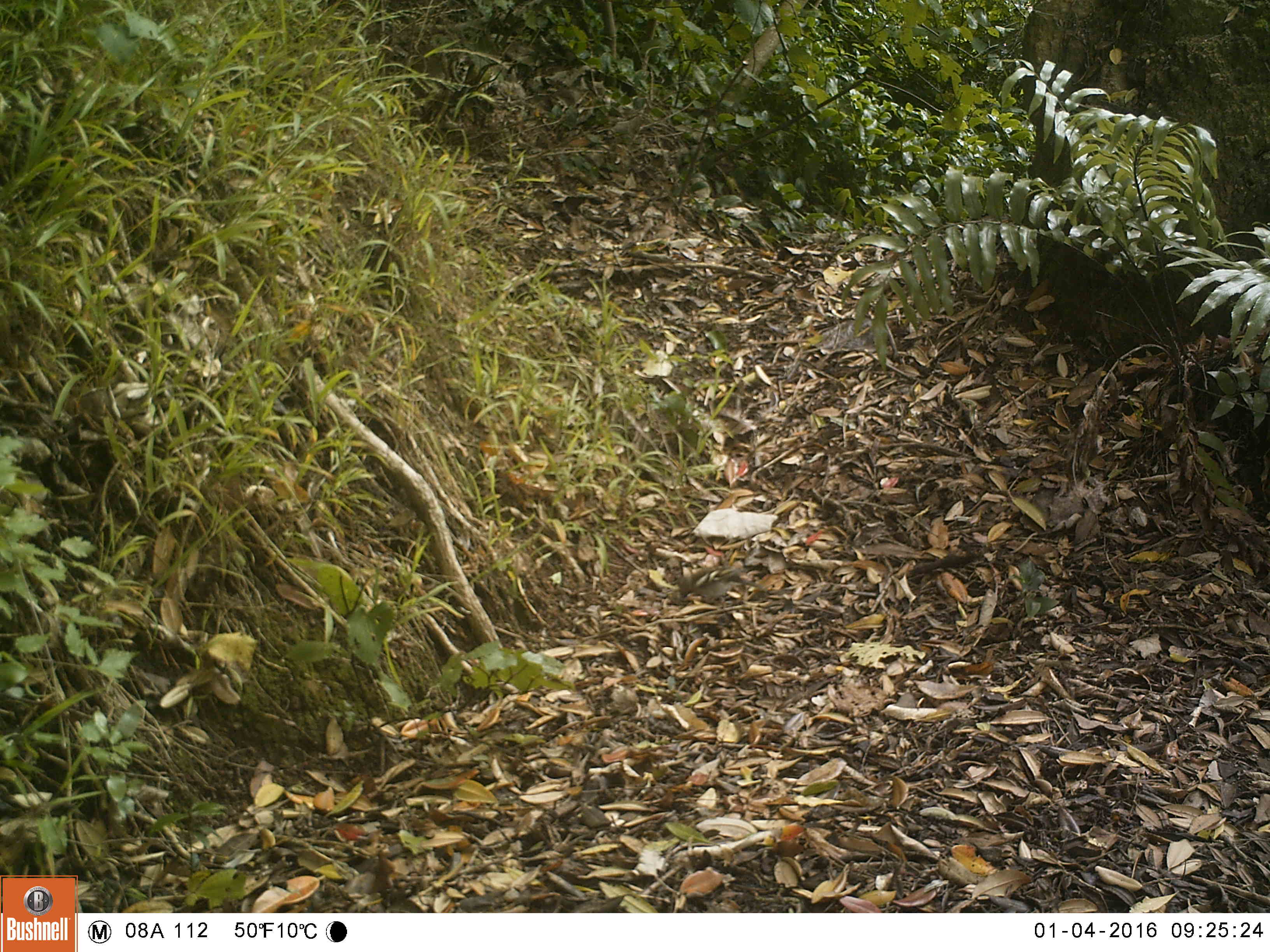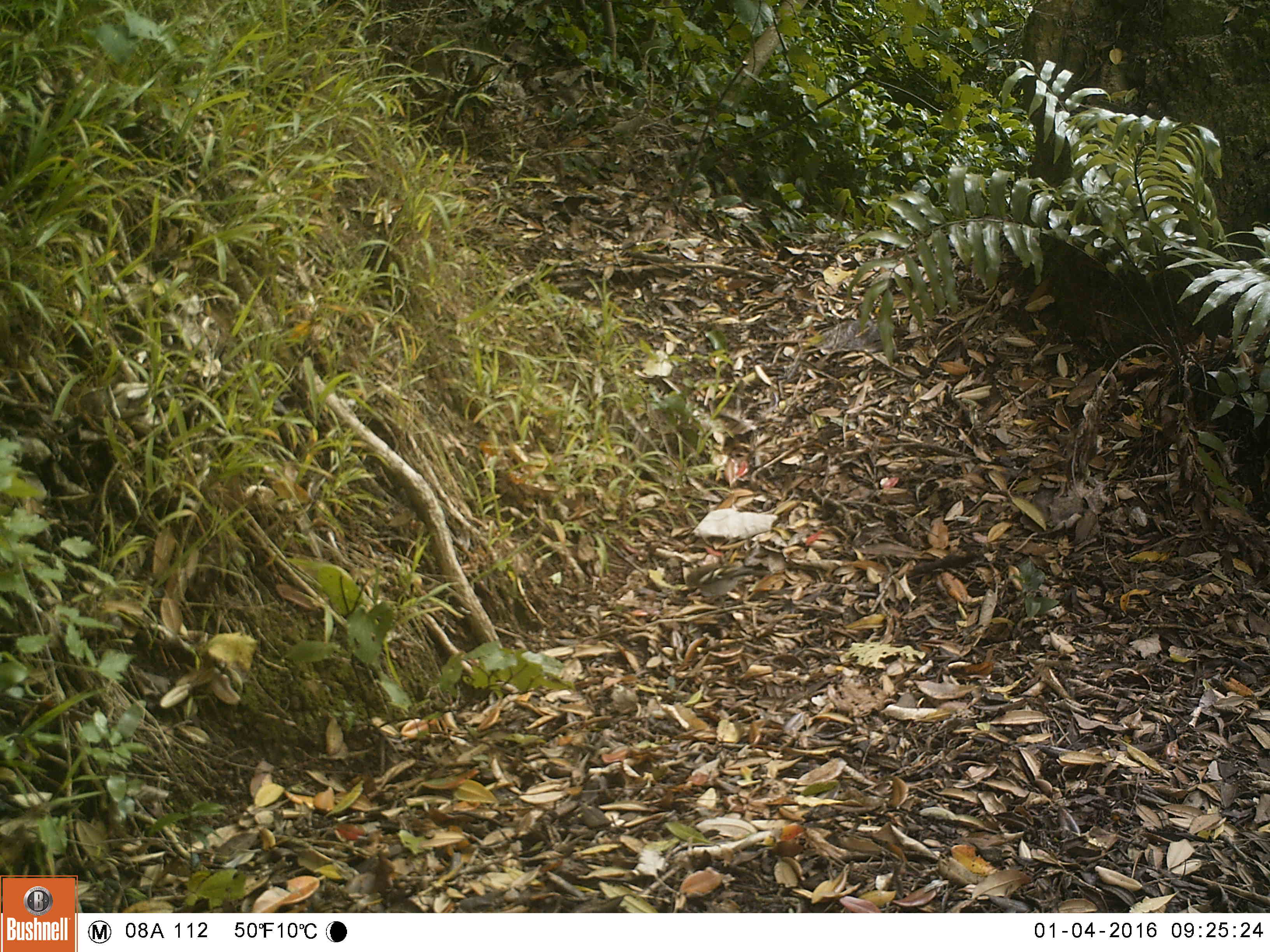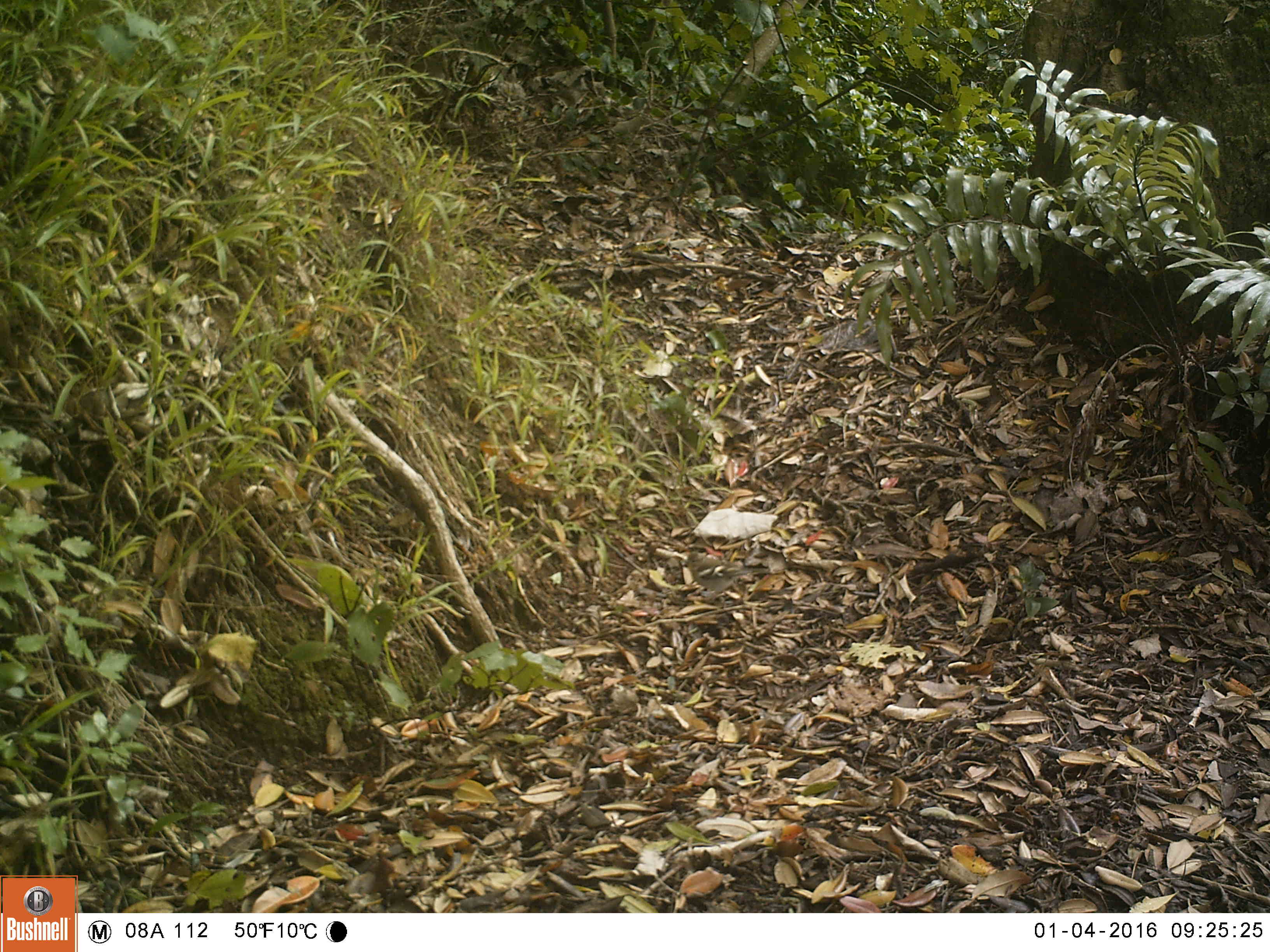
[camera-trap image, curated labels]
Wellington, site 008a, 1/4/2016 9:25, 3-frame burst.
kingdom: Animalia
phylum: Chordata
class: Aves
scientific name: Aves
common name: bird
Bird (Aves).